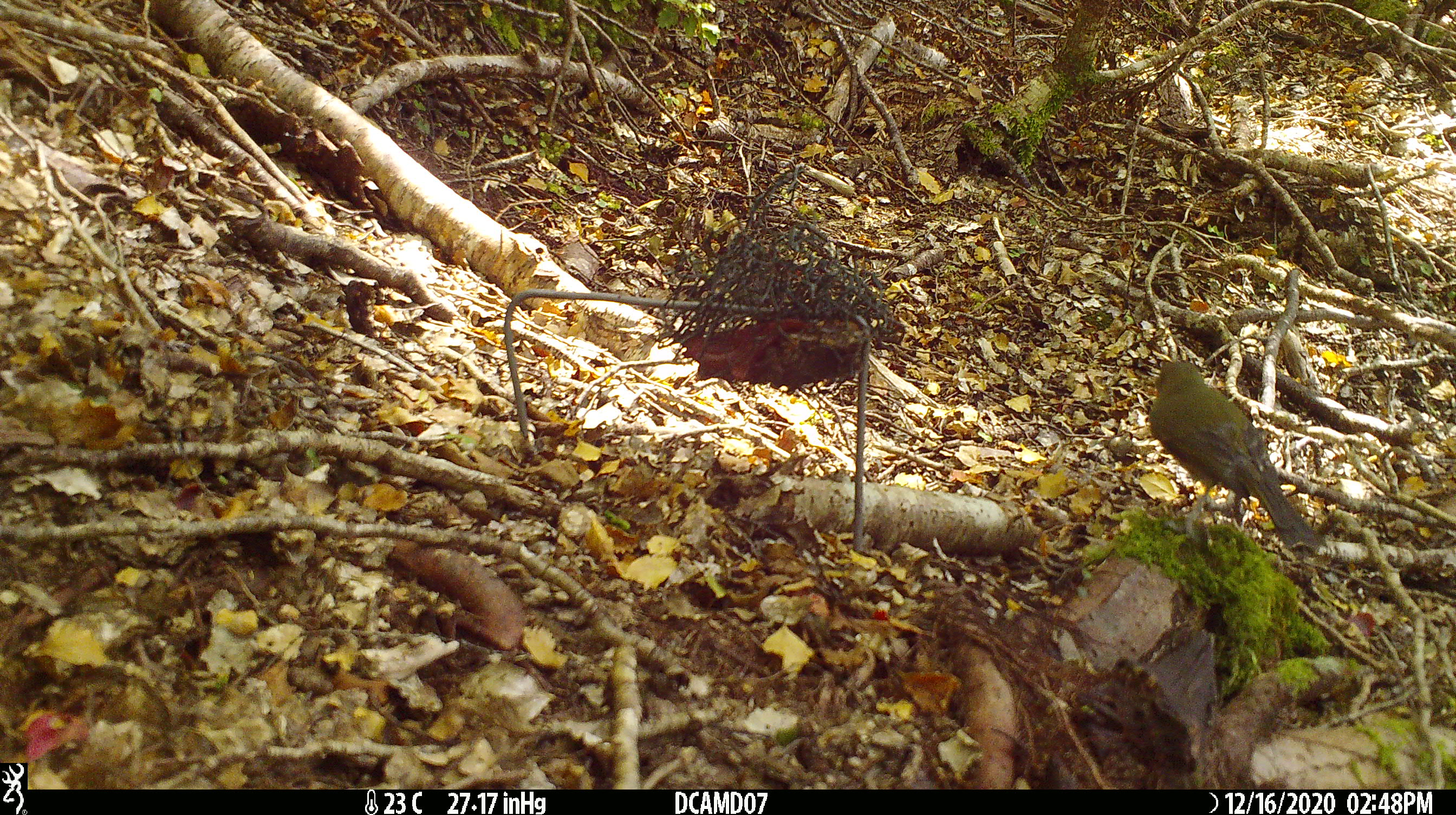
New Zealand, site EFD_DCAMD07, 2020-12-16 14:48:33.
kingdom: Animalia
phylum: Chordata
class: Aves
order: Passeriformes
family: Meliphagidae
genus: Anthornis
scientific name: Anthornis melanura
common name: new zealand bellbird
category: bellbird